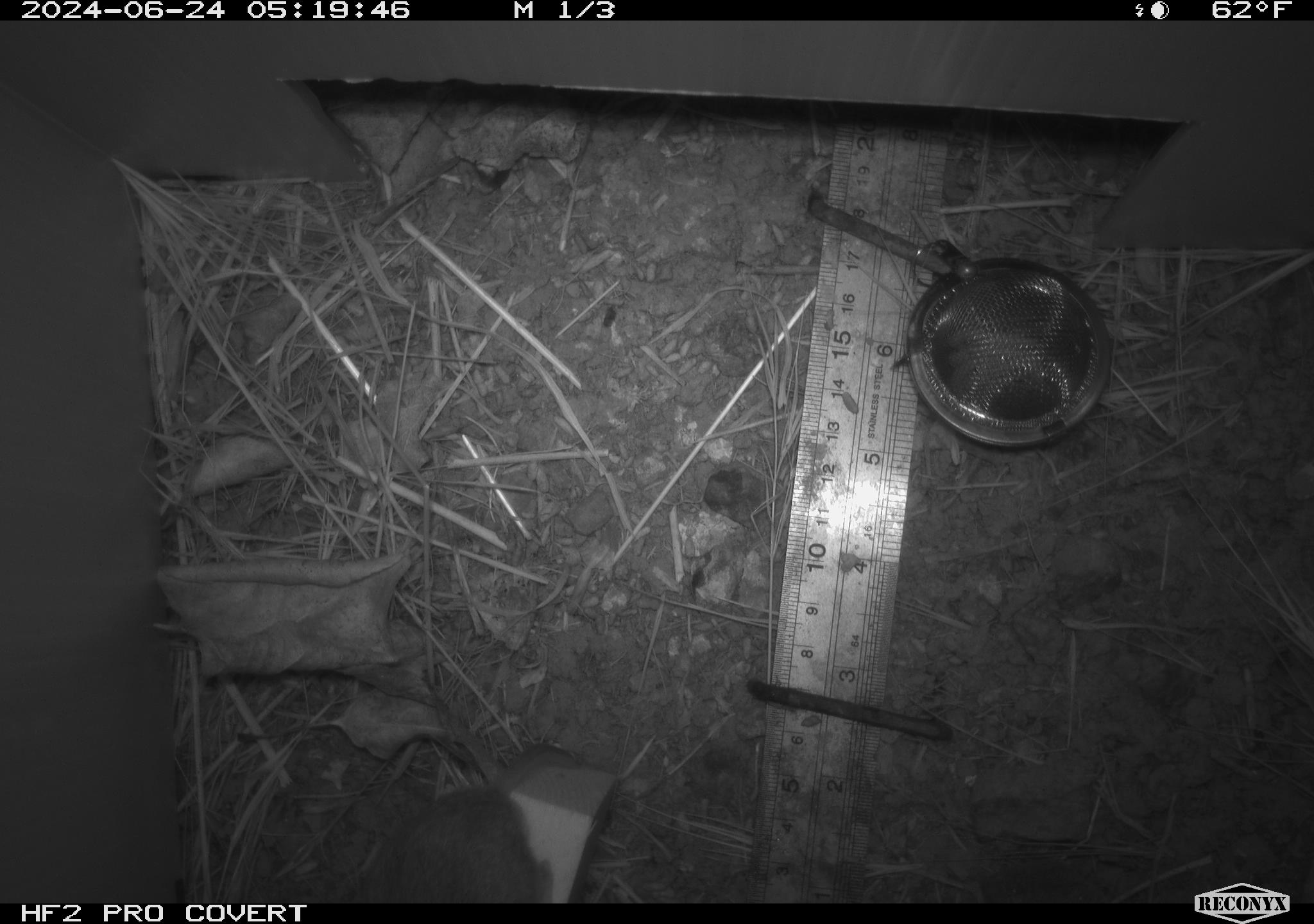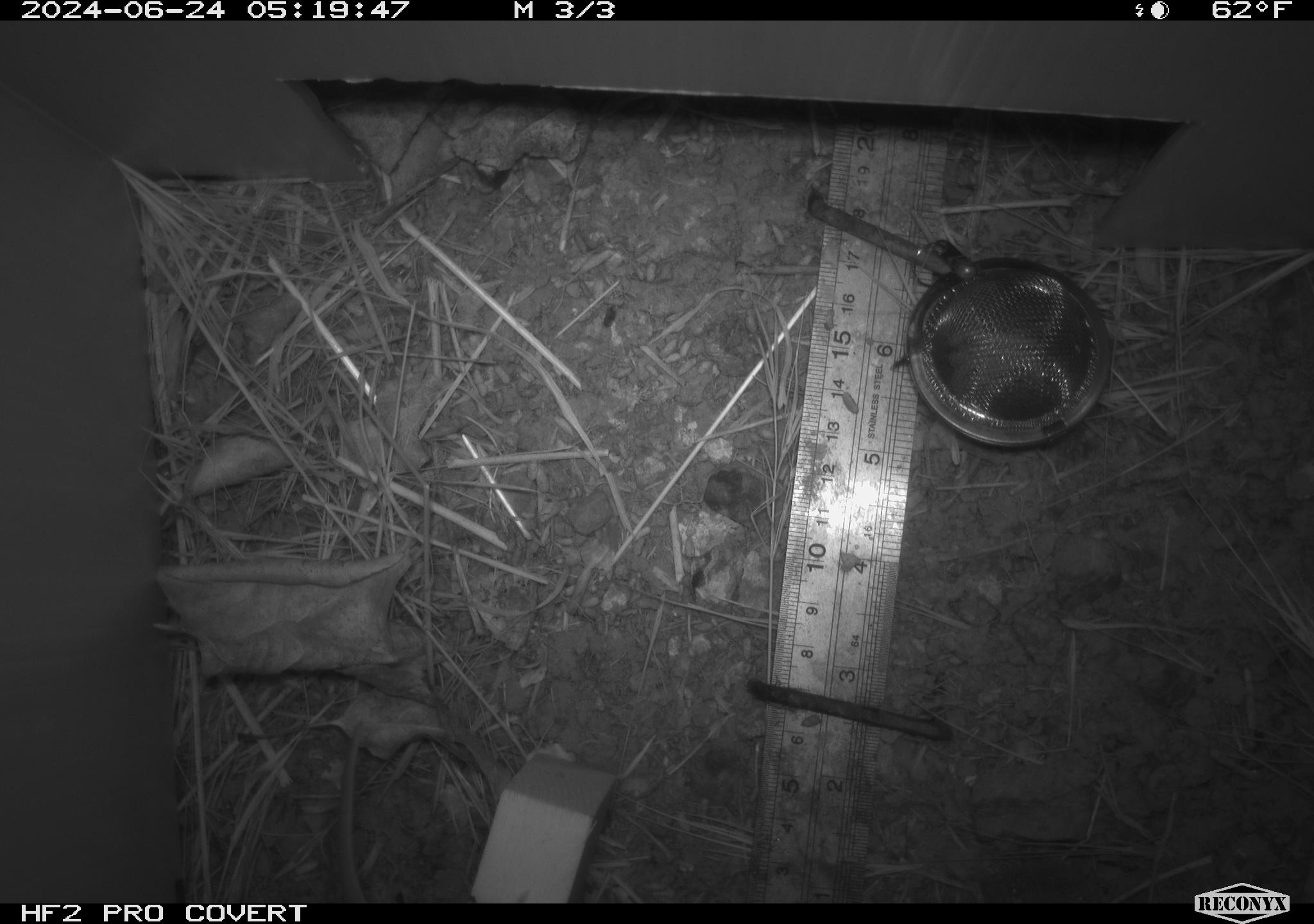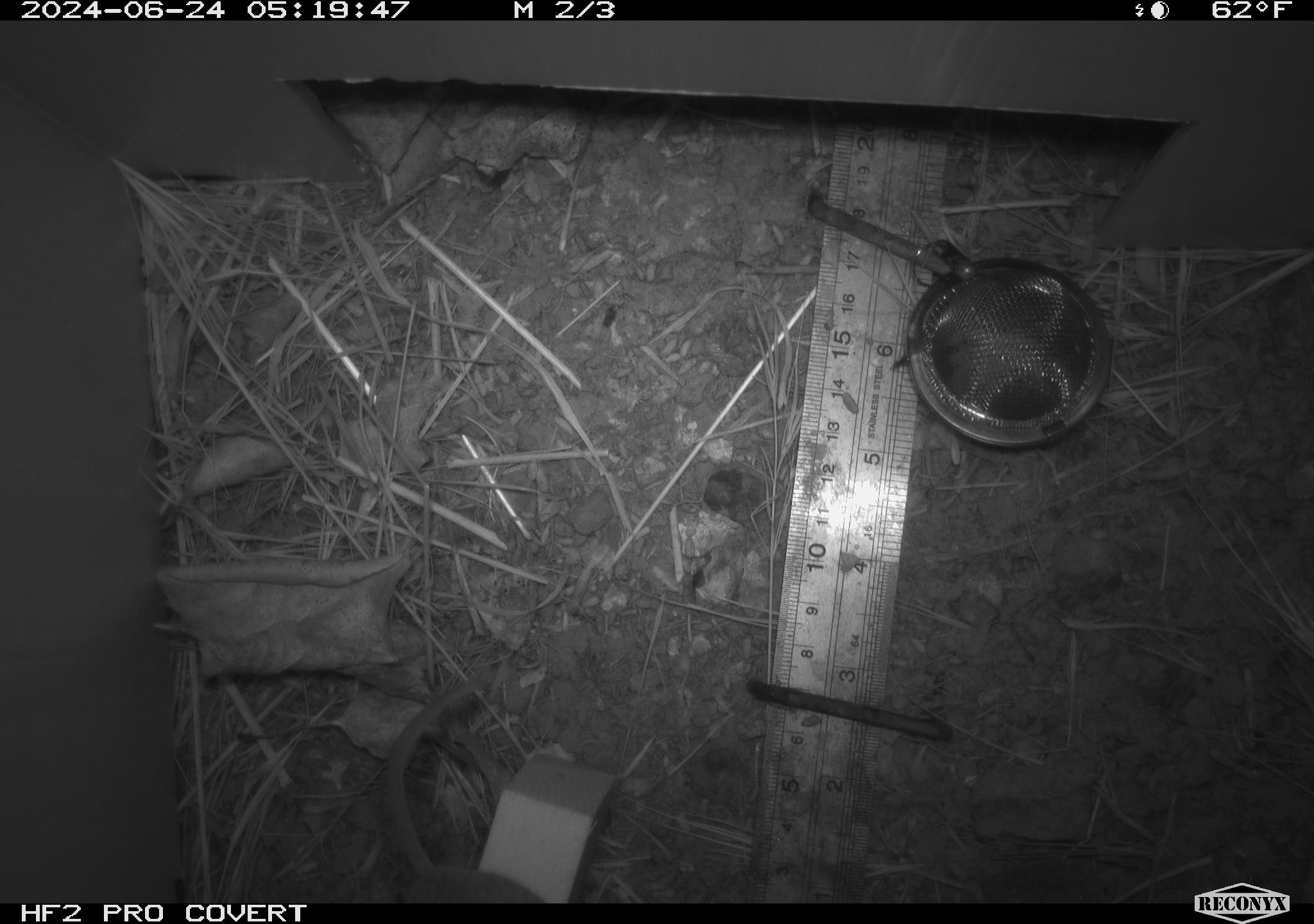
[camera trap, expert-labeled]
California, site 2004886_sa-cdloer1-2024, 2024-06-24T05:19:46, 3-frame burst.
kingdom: Animalia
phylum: Chordata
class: Mammalia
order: Rodentia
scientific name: Rodentia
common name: mouse species